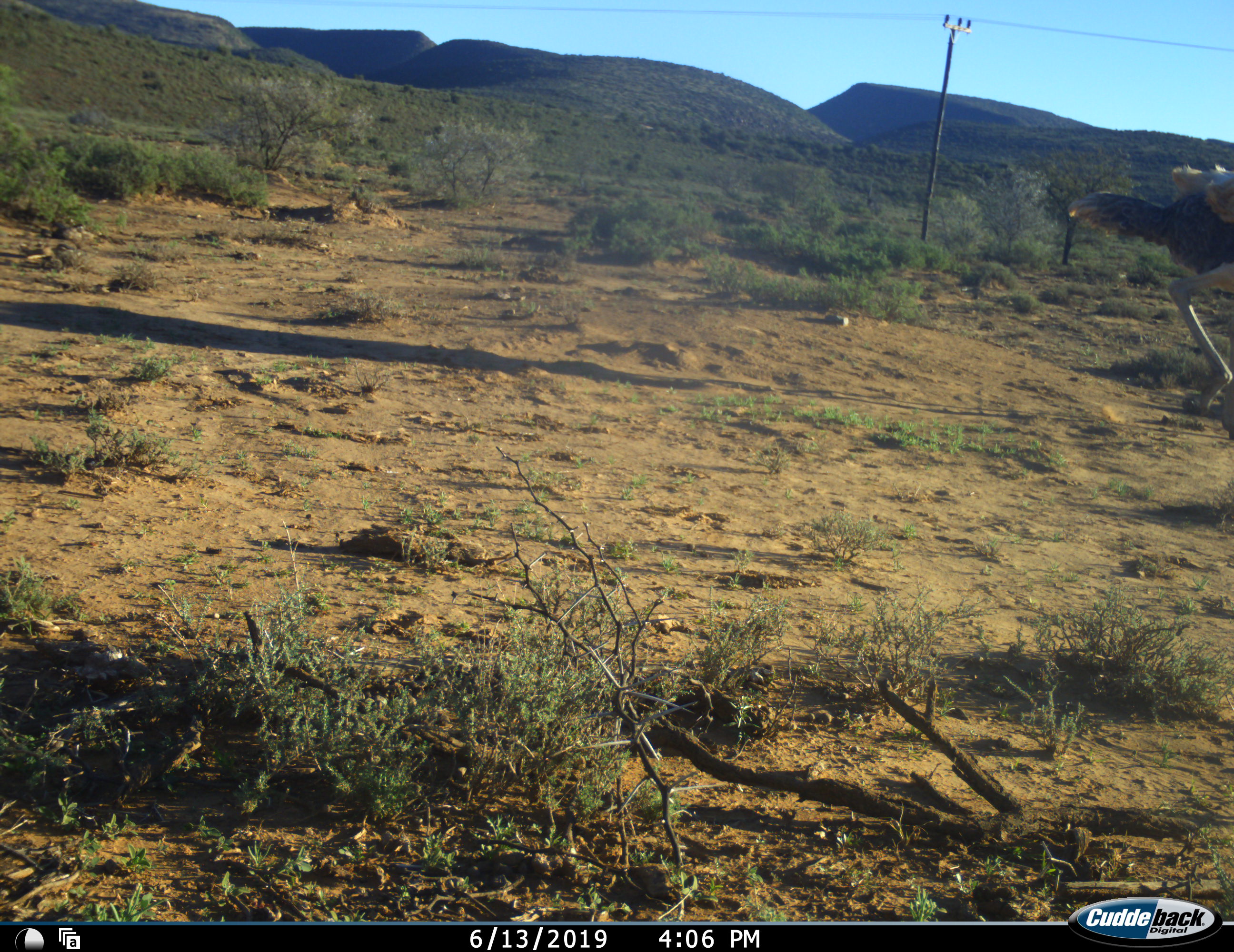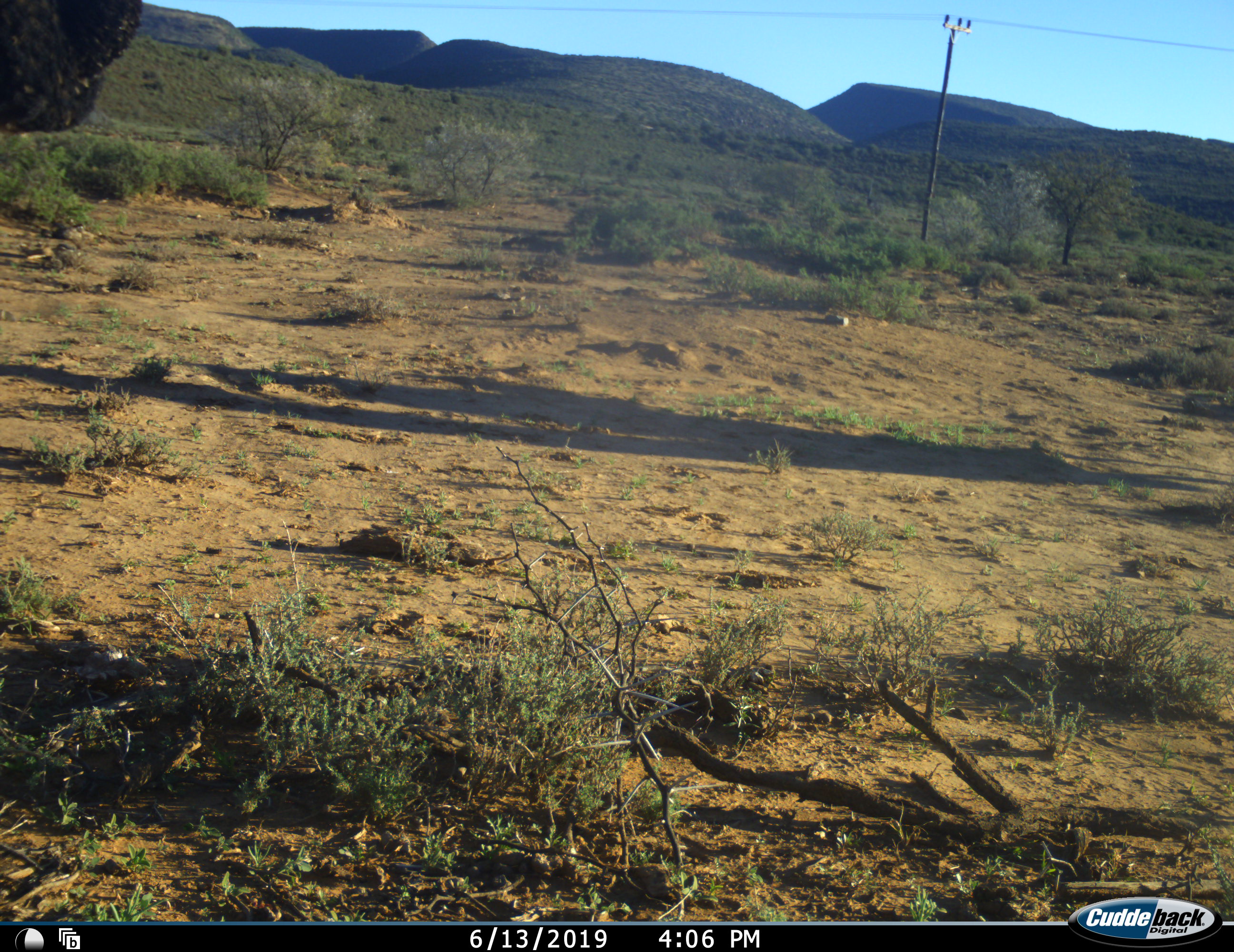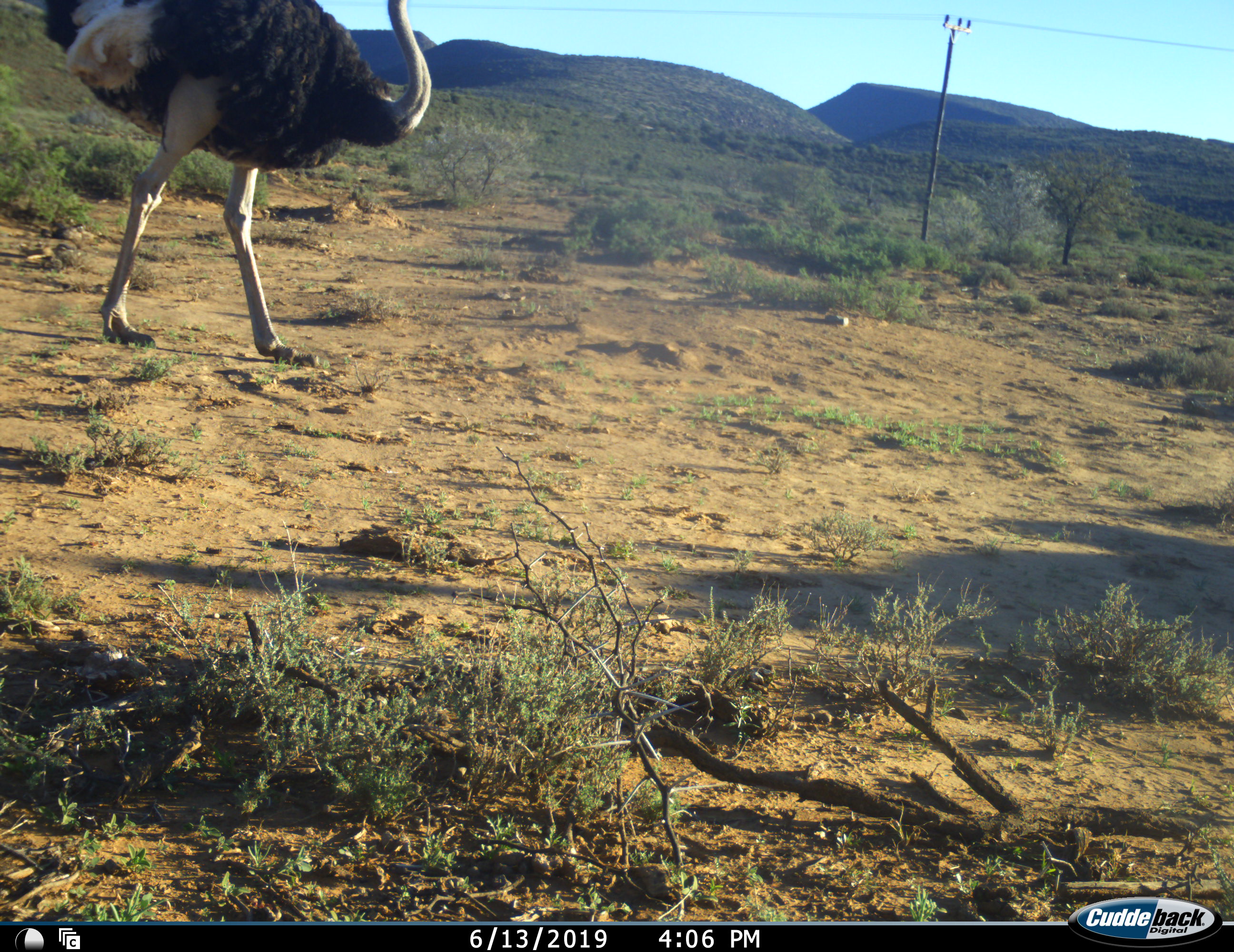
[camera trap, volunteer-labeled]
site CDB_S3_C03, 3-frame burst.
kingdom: Animalia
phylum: Chordata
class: Aves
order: Struthioniformes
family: Struthionidae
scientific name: Struthionidae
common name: ostrich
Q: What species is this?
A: Ostrich (Struthionidae).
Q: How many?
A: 2.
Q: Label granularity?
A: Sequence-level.